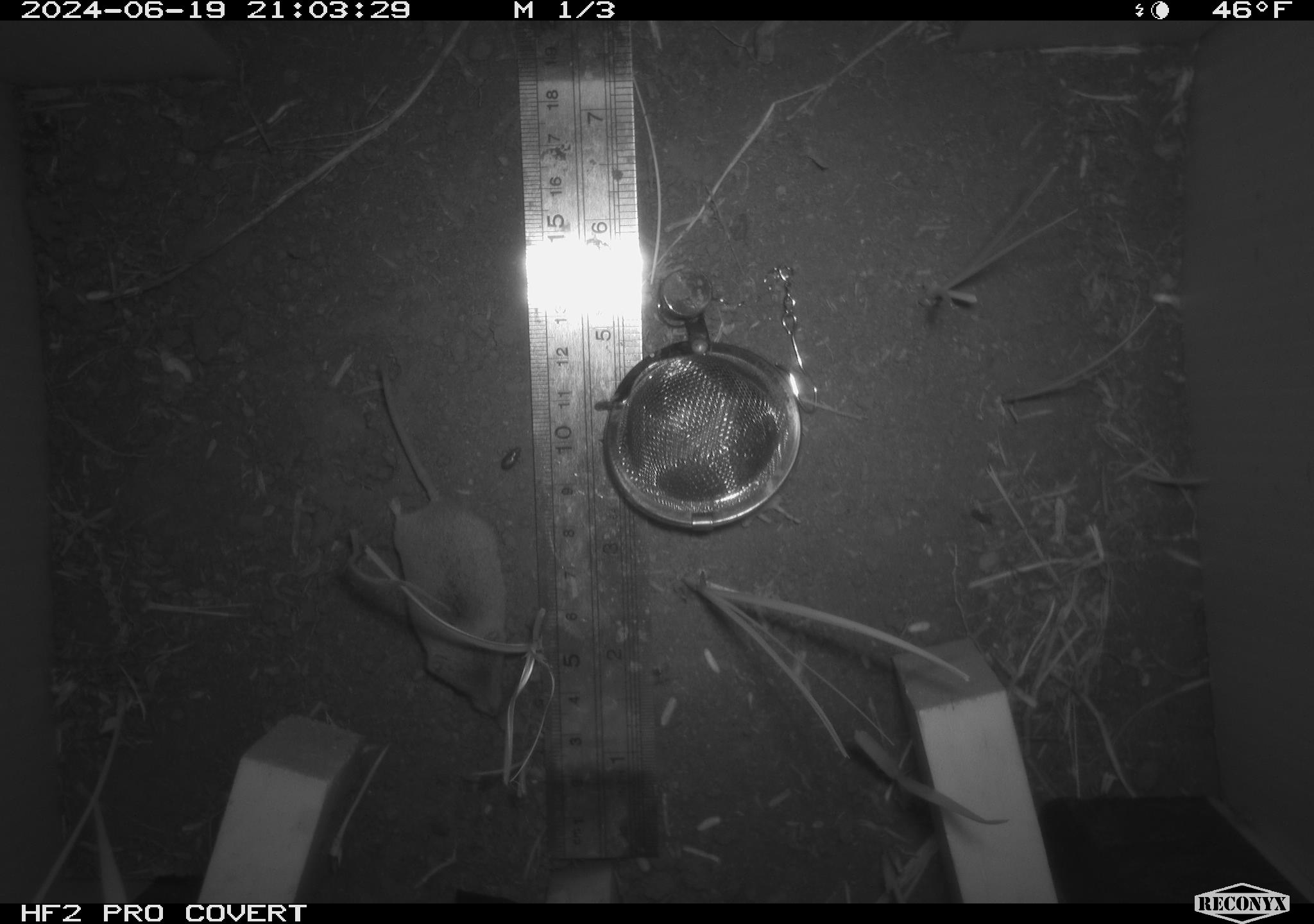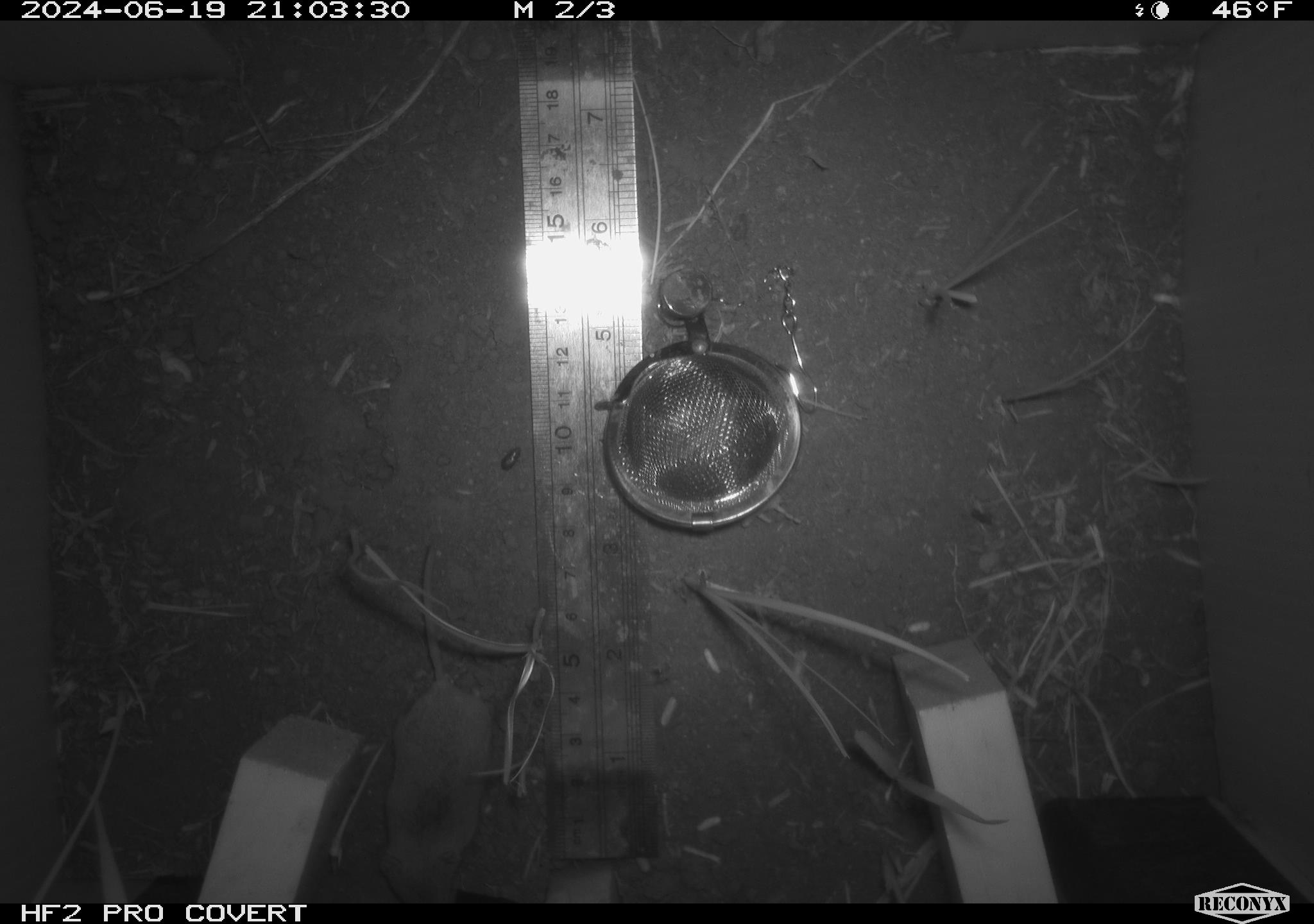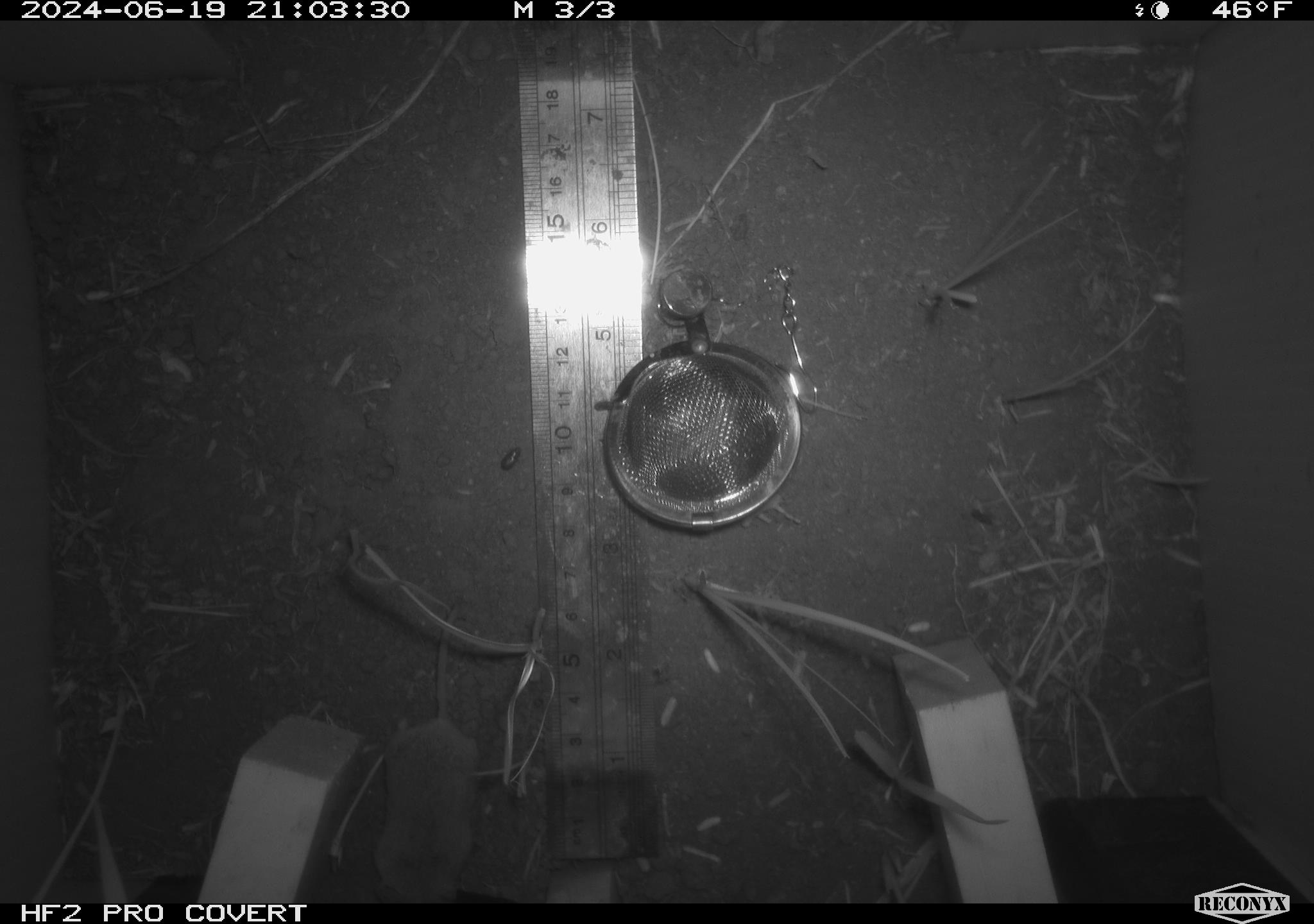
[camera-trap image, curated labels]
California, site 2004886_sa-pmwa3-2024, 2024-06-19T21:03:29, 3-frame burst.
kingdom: Animalia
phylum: Chordata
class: Mammalia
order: Eulipotyphla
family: Soricidae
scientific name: Soricidae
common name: shrews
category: soricidae family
Soricidae family (shrews) (Soricidae).